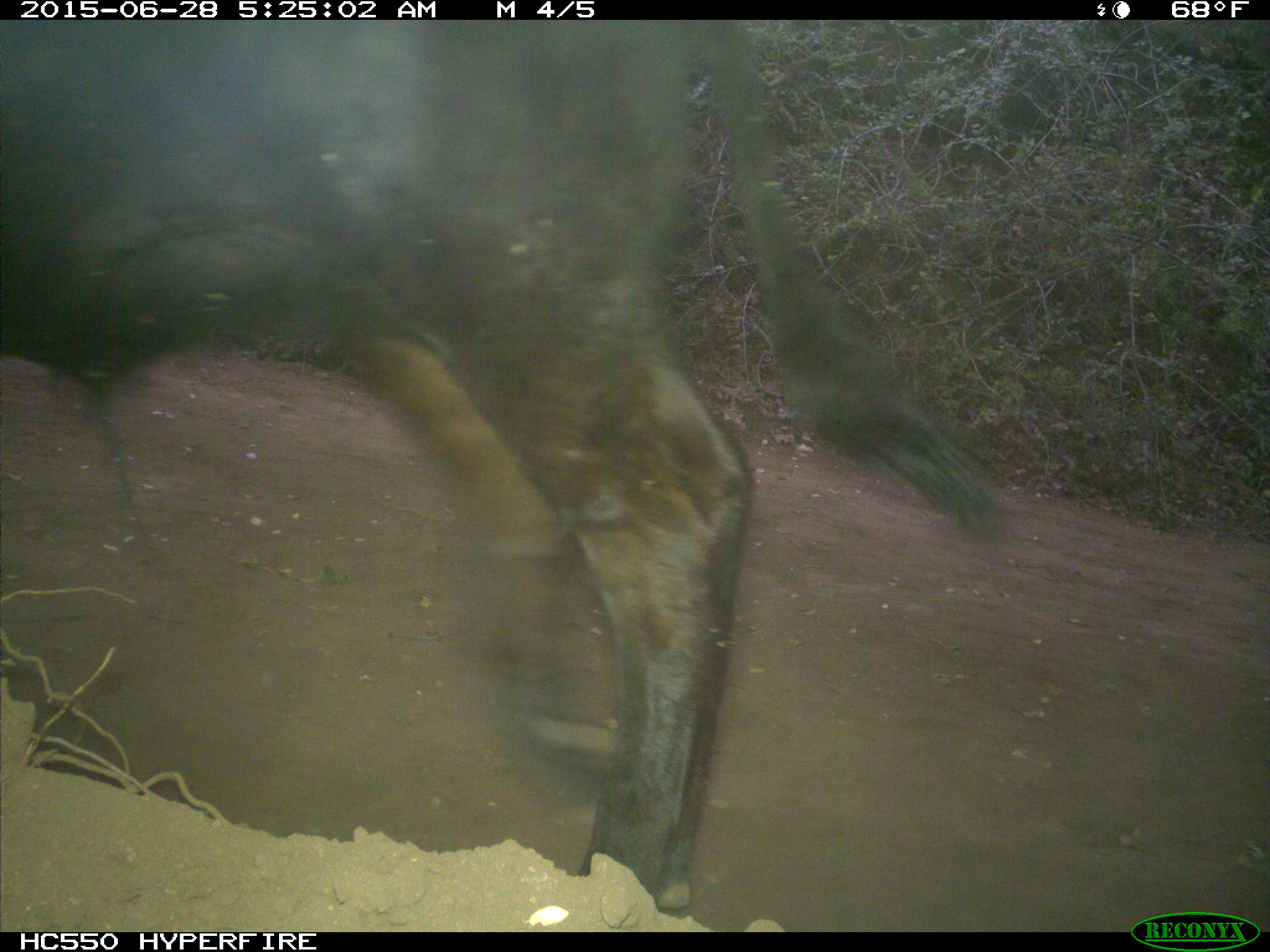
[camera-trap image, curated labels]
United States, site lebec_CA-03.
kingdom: Animalia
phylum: Chordata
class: Mammalia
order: Artiodactyla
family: Bovidae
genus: Bos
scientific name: Bos taurus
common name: domestic cow